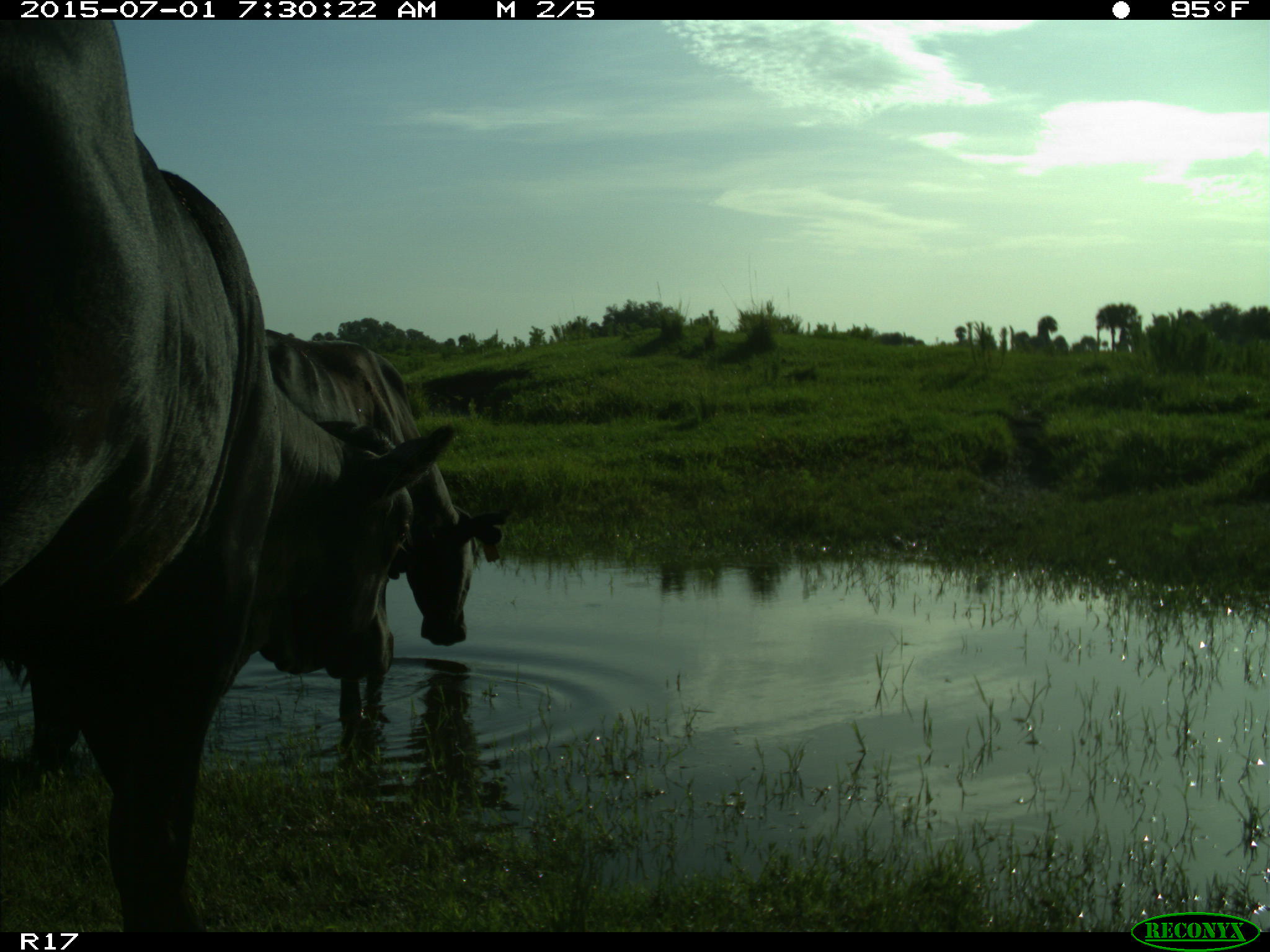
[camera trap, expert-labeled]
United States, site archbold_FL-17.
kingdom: Animalia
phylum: Chordata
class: Mammalia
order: Artiodactyla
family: Bovidae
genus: Bos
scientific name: Bos taurus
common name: domestic cow